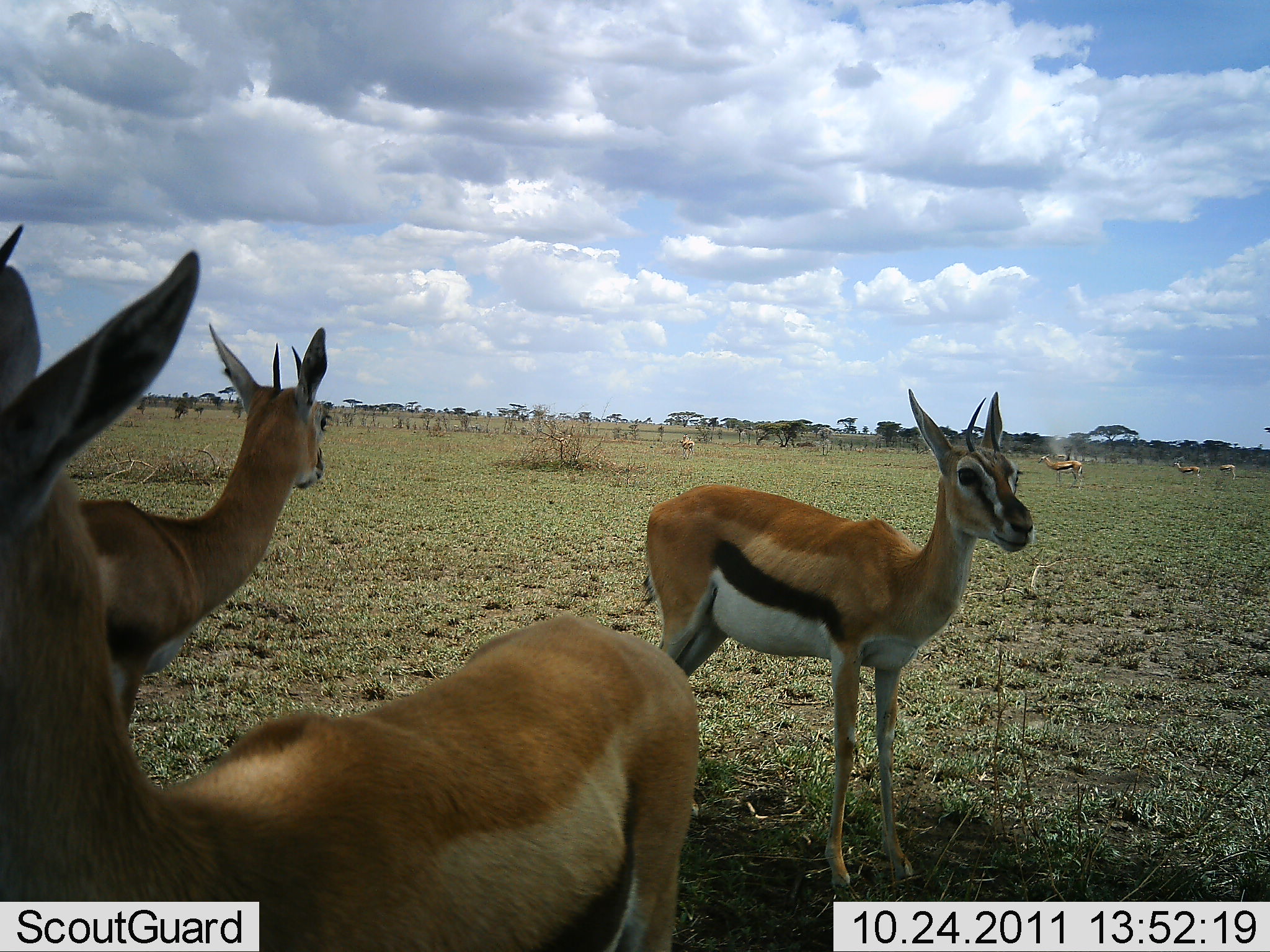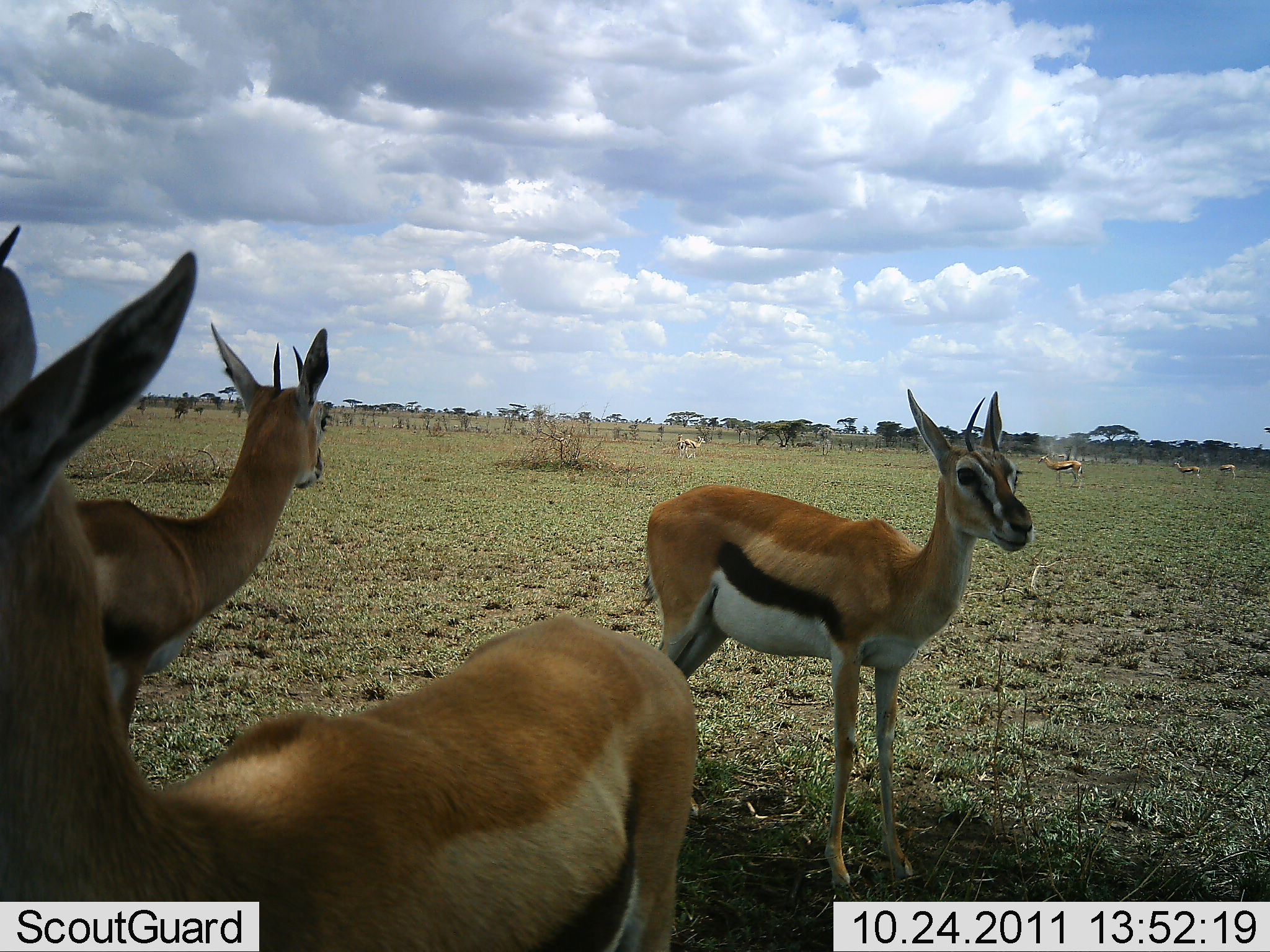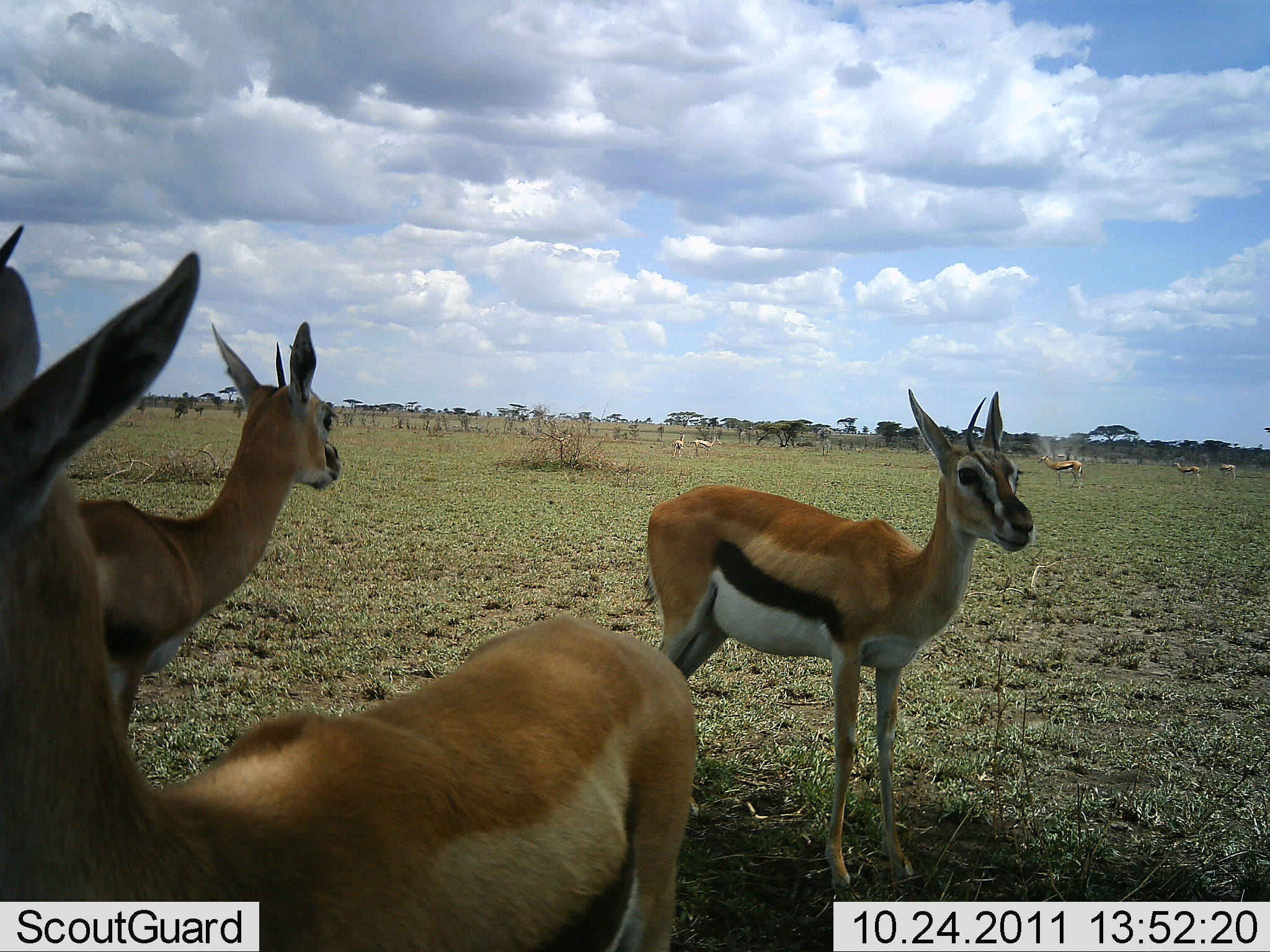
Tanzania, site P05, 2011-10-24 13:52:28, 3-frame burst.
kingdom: Animalia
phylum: Chordata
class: Mammalia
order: Artiodactyla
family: Bovidae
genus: Eudorcas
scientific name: Eudorcas thomsonii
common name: thomson's gazelle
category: gazellethomsons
Gazellethomsons (thomson's gazelle) (Eudorcas thomsonii), count 8. Behavior (volunteer vote fractions): standing 100%, resting 8%, moving 38%, interacting 0%. Young present (vote fraction): 0%. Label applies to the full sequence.